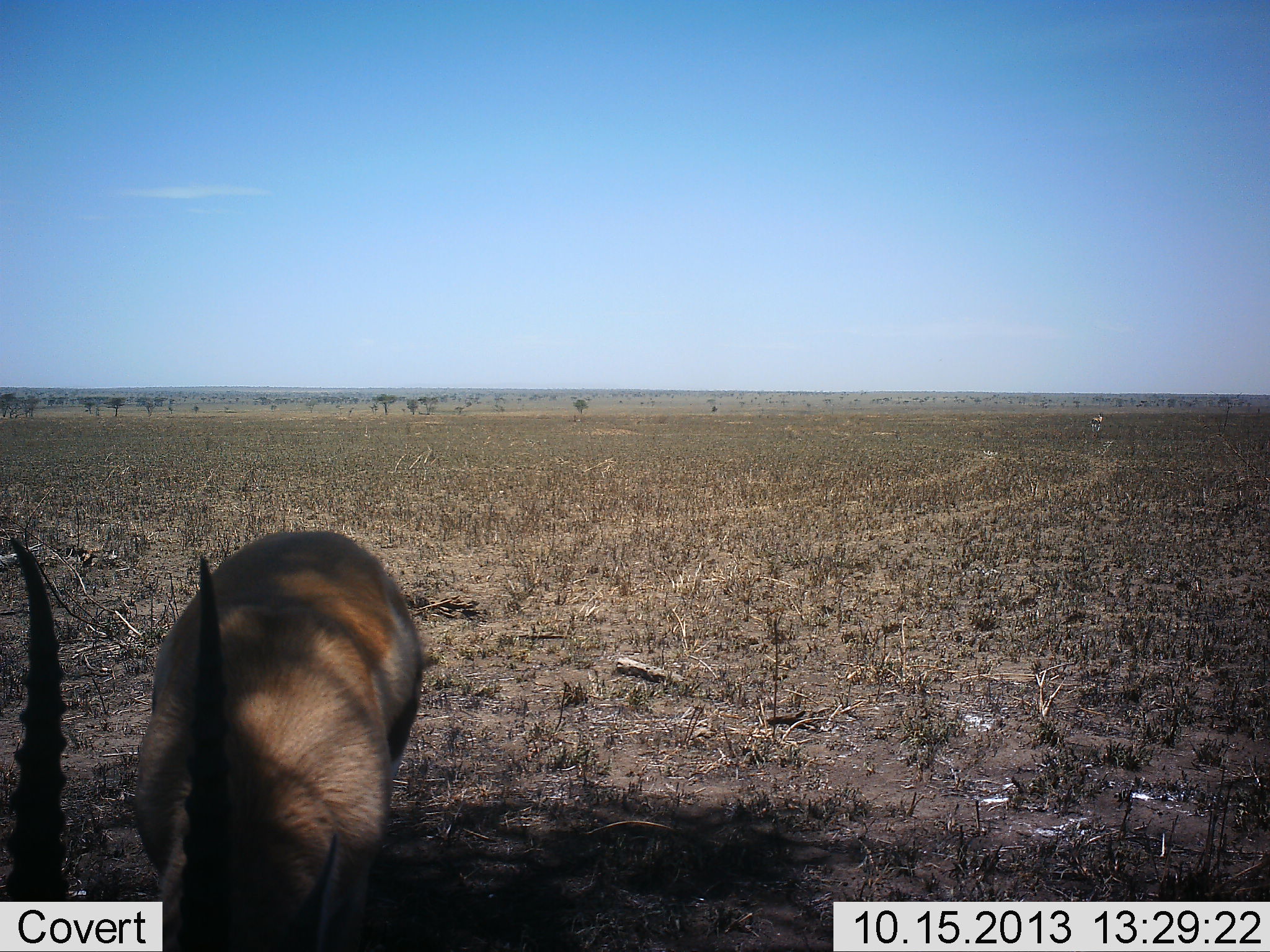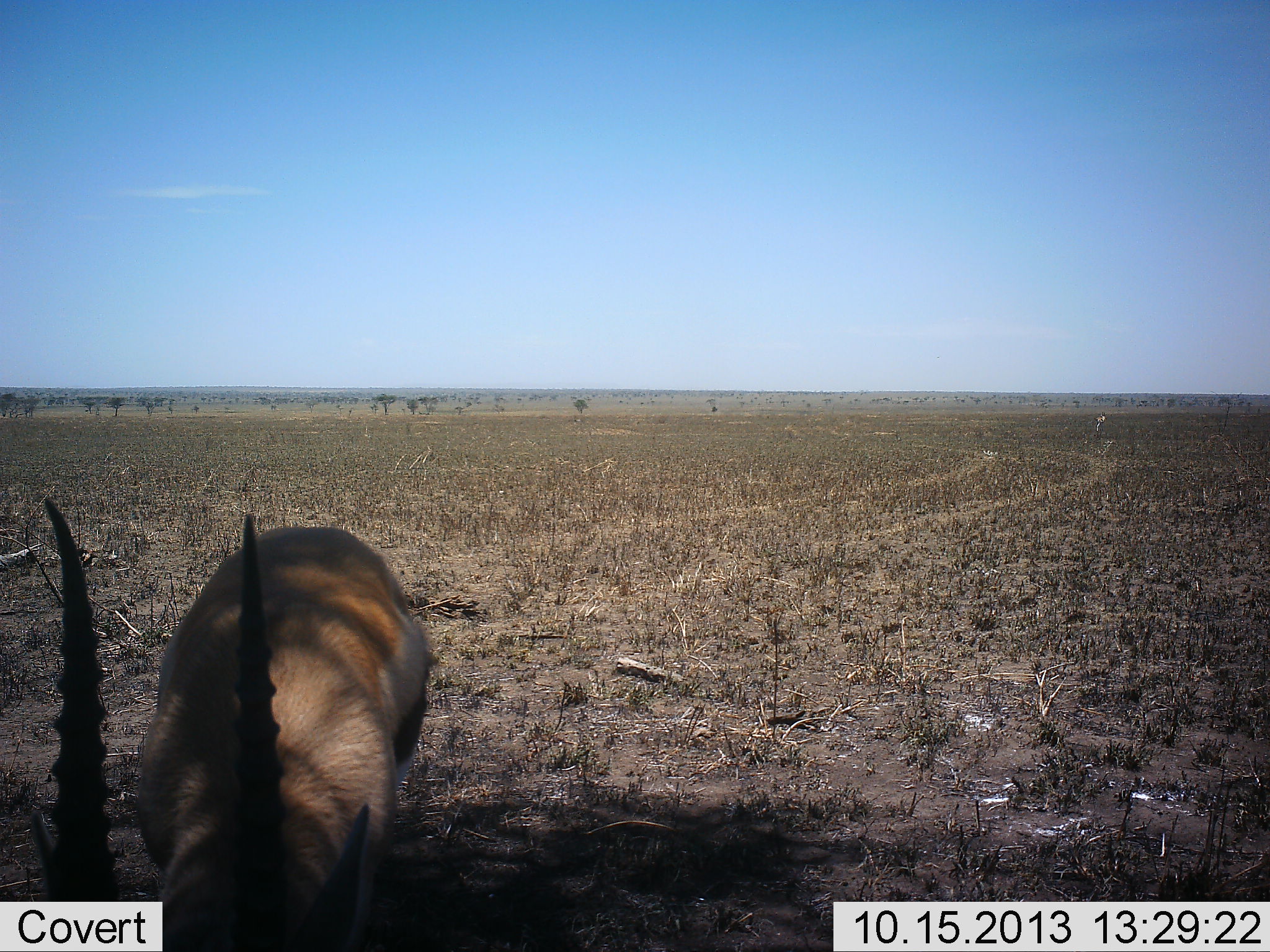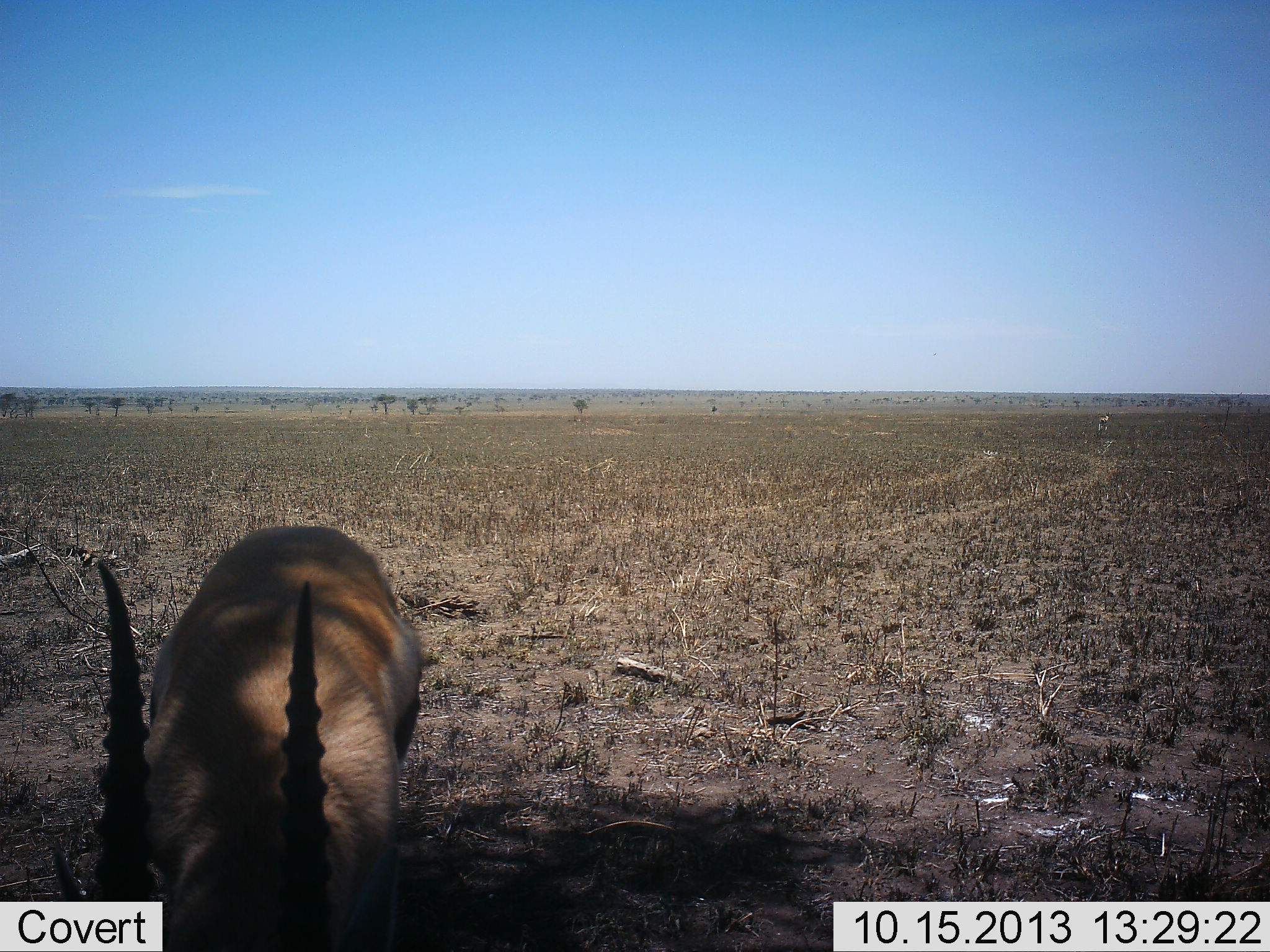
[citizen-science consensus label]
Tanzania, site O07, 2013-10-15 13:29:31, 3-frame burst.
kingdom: Animalia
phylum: Chordata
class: Mammalia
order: Artiodactyla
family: Bovidae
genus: Eudorcas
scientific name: Eudorcas thomsonii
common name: thomson's gazelle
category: gazellethomsons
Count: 1.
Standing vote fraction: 41%.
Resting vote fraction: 0%.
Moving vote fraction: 14%.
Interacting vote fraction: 0%.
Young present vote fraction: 0%.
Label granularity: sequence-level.